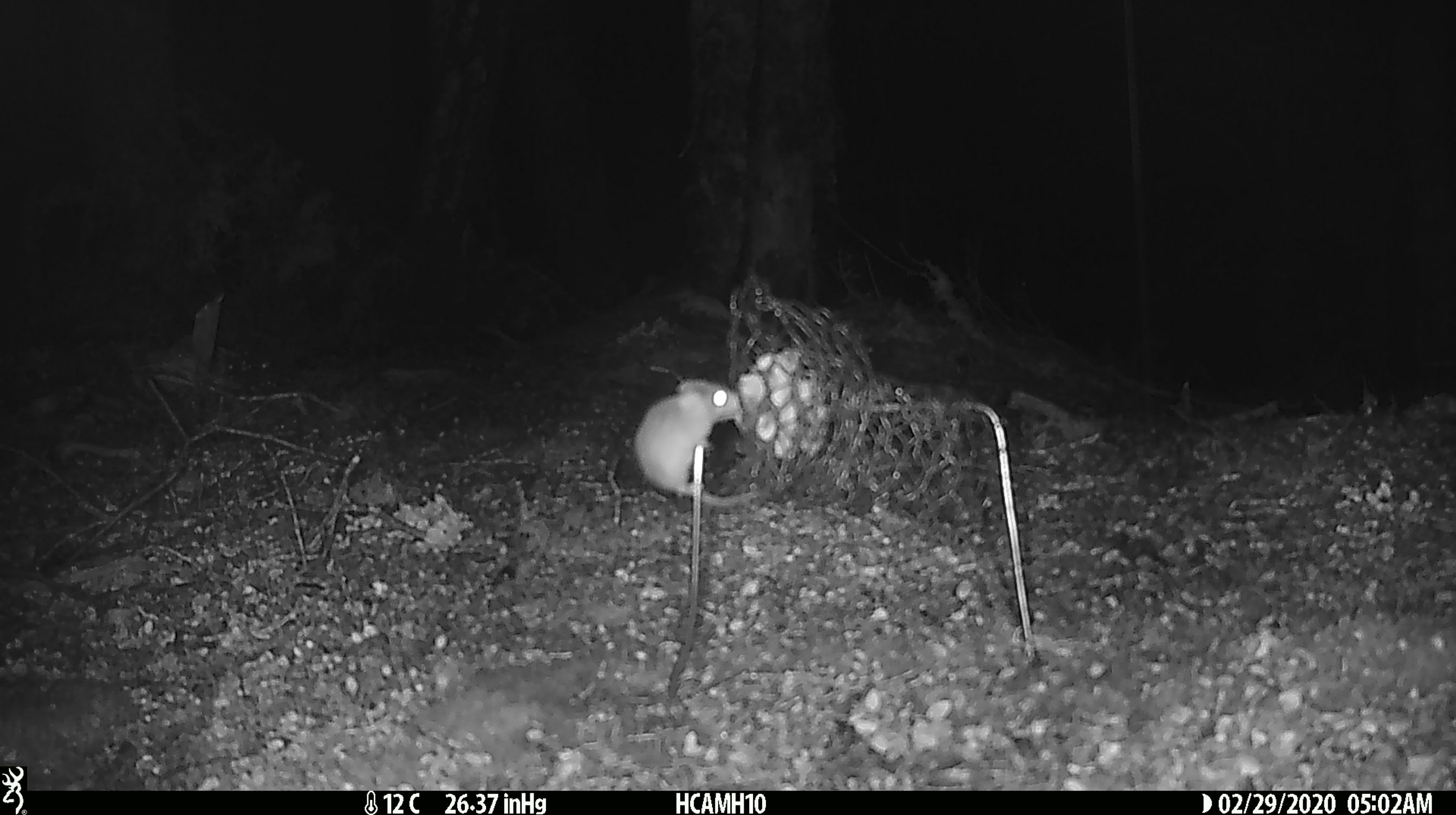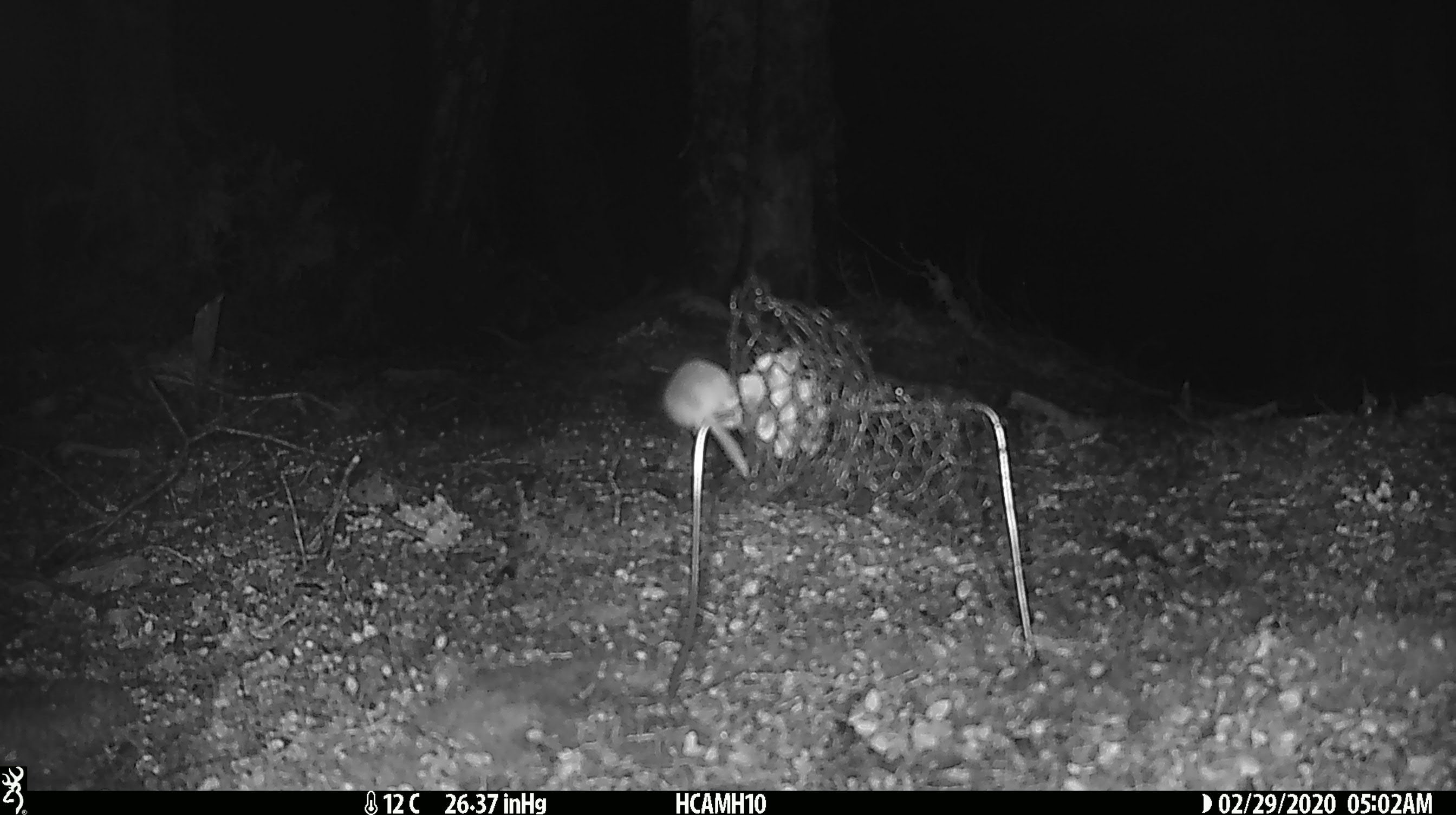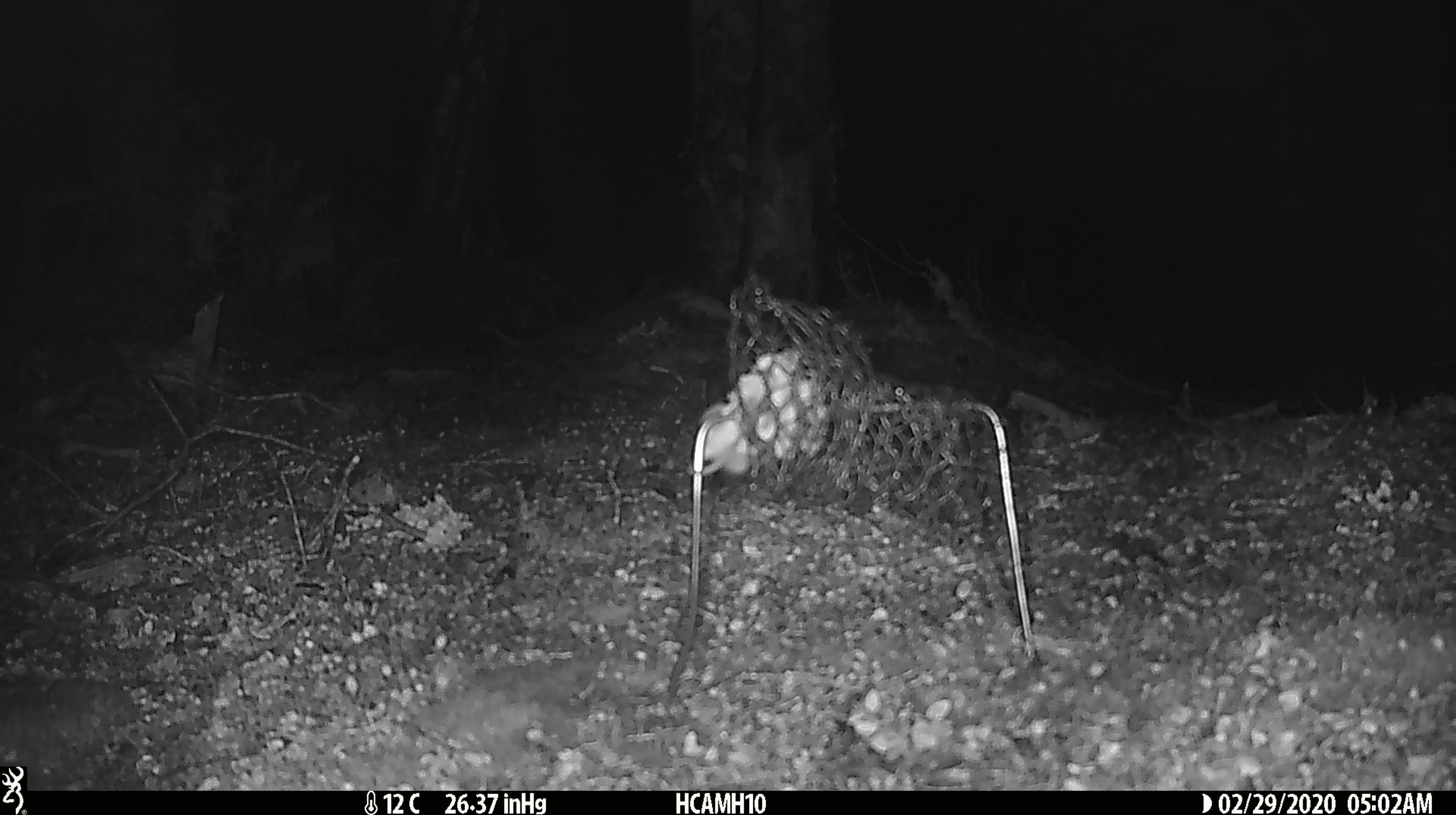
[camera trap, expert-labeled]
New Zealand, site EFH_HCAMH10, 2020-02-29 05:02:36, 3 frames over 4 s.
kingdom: Animalia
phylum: Chordata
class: Mammalia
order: Rodentia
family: Muridae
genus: Mus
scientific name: Mus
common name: mouse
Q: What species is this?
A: Mouse (Mus).